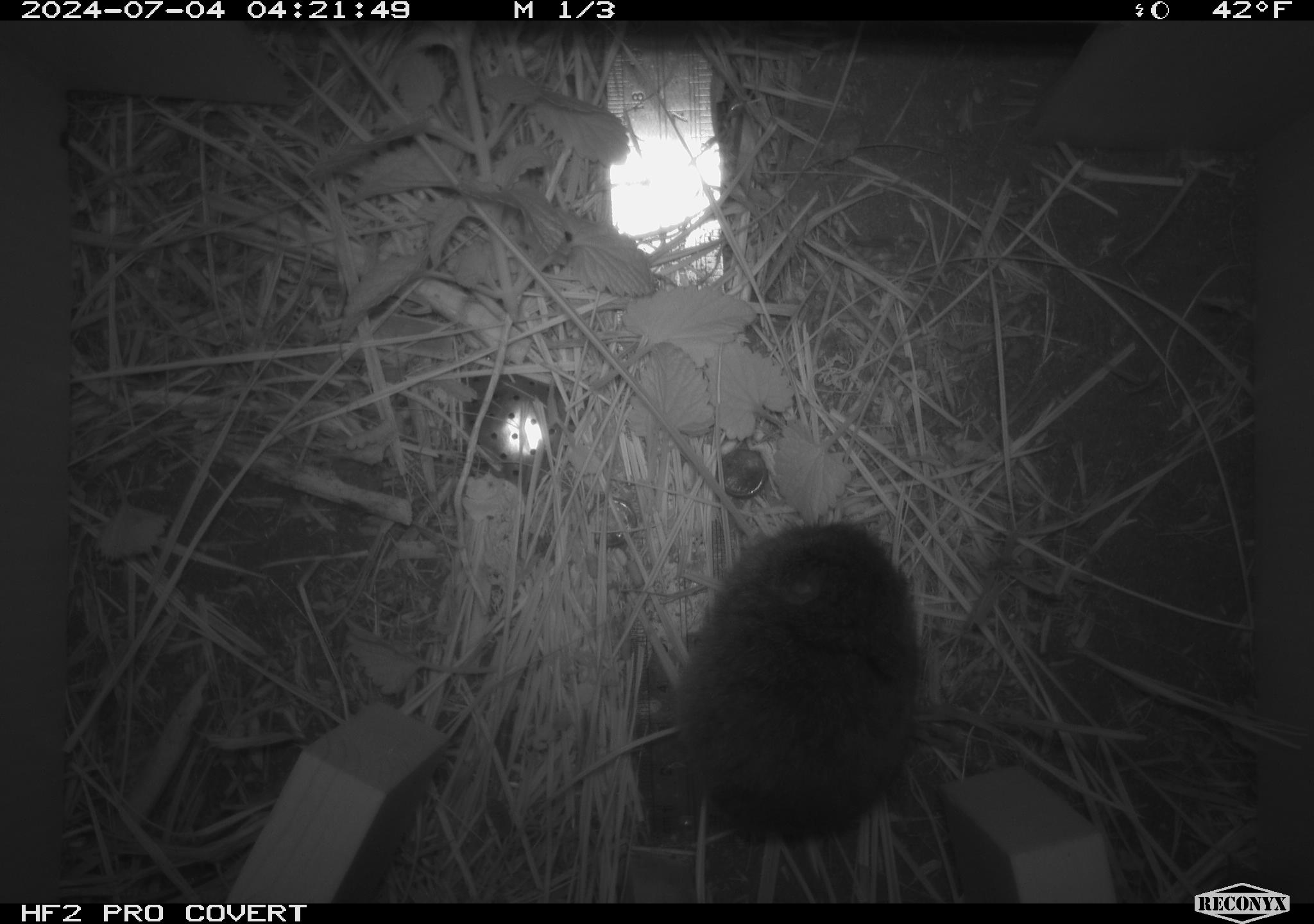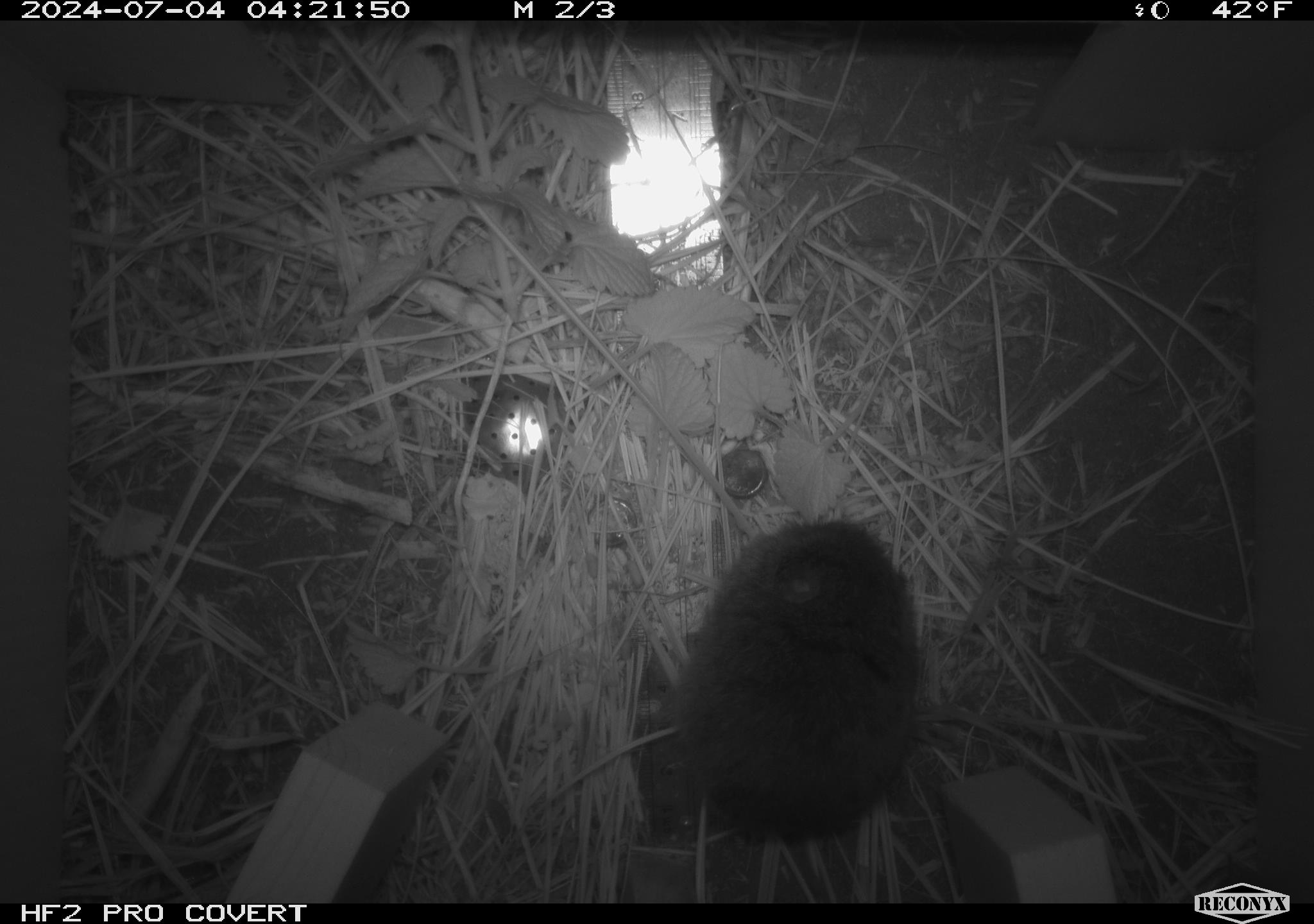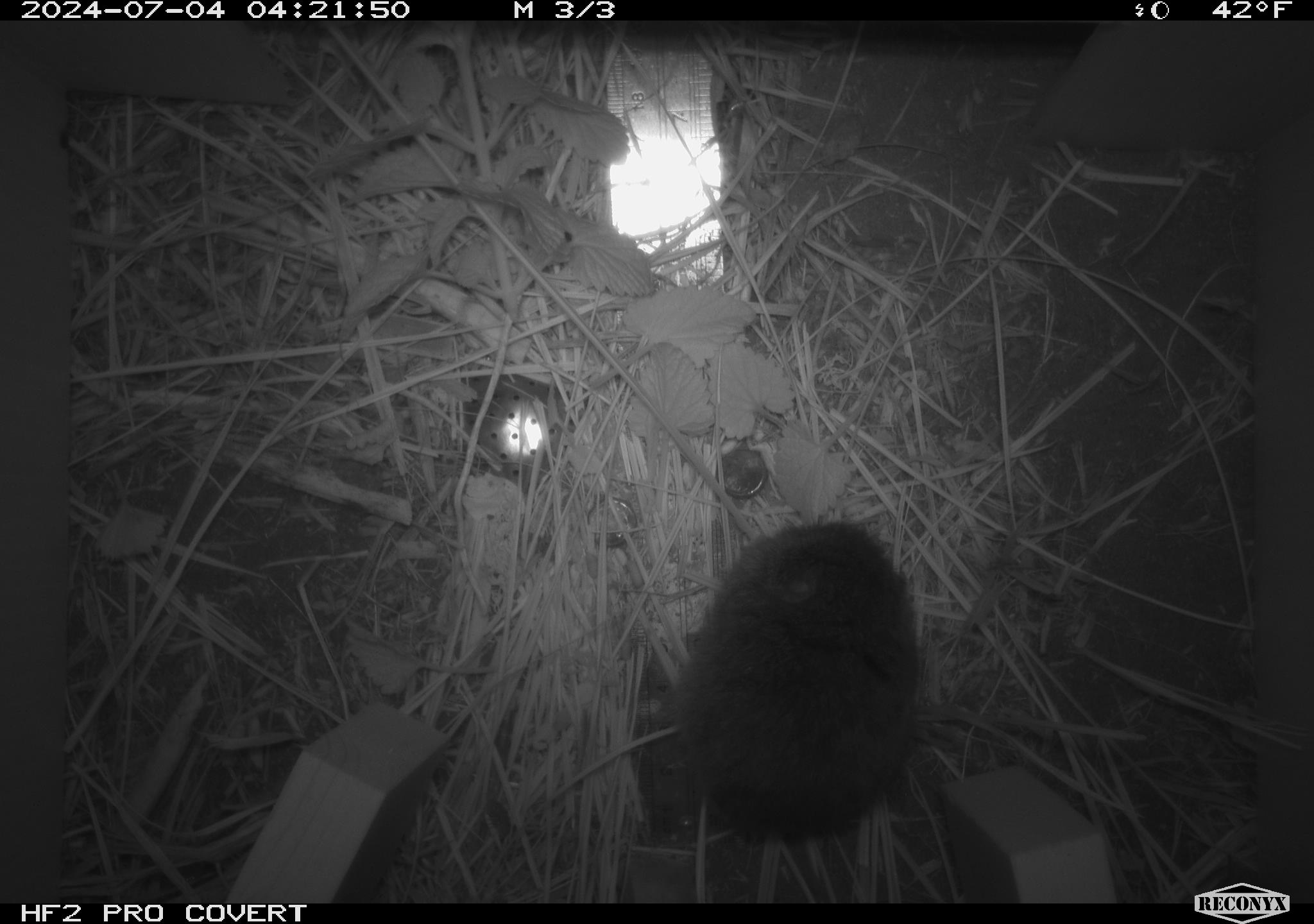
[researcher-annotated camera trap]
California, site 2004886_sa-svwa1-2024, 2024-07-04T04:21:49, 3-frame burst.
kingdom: Animalia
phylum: Chordata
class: Mammalia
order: Rodentia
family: Cricetidae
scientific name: Arvicolinae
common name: voles, lemmings, and muskrats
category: arvicolinae subfamily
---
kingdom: Animalia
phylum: Arthropoda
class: Malacostraca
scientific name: Malacostraca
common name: amphipods, crabs, isopods, krill, lobsters and shrimps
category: malacostracan